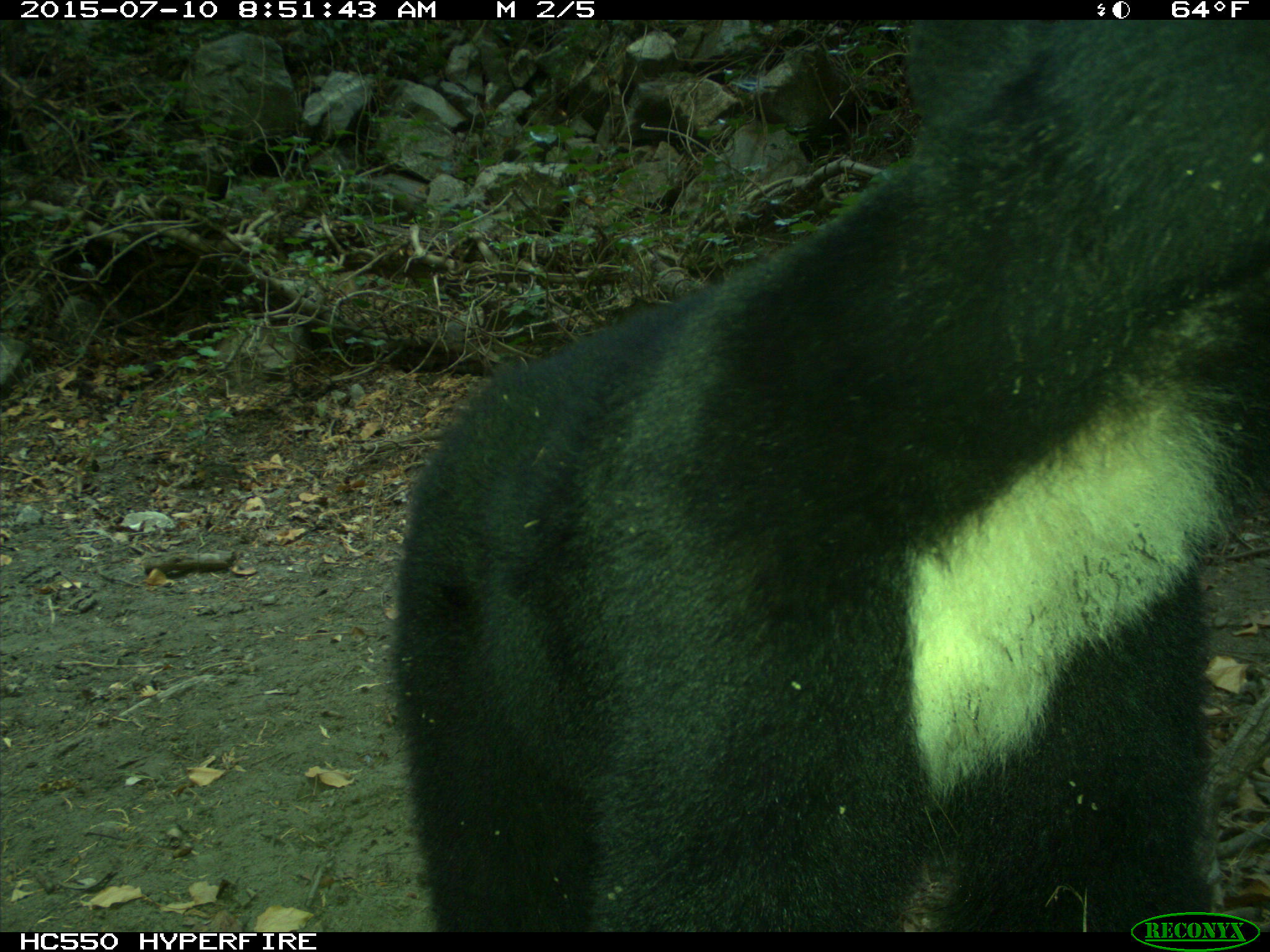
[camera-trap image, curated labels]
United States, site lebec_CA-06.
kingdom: Animalia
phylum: Chordata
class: Mammalia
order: Carnivora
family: Ursidae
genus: Ursus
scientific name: Ursus americanus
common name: american black bear